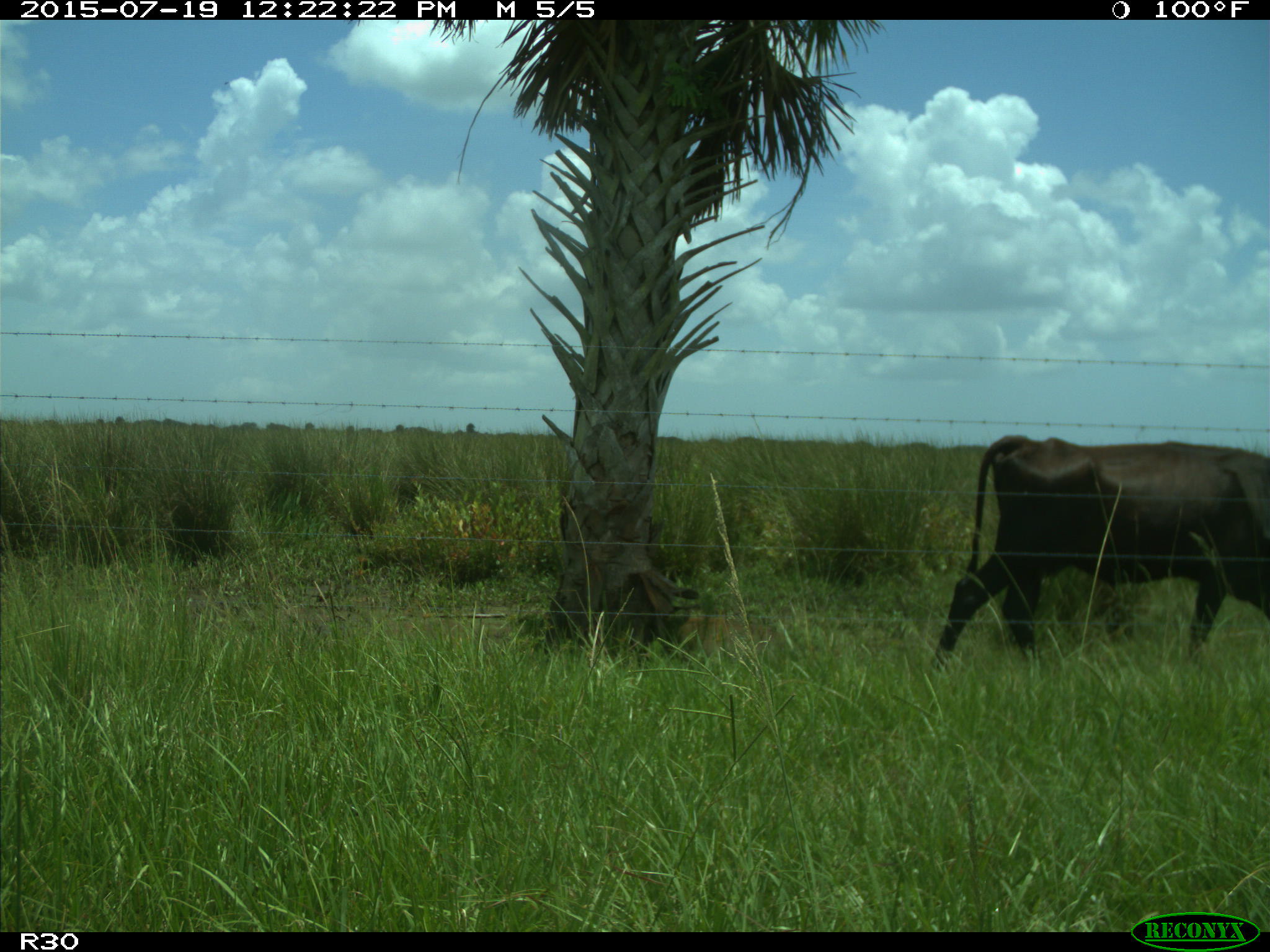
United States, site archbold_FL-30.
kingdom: Animalia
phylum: Chordata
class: Mammalia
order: Artiodactyla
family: Bovidae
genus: Bos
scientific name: Bos taurus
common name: domestic cow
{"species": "Bos taurus (domestic cow)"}